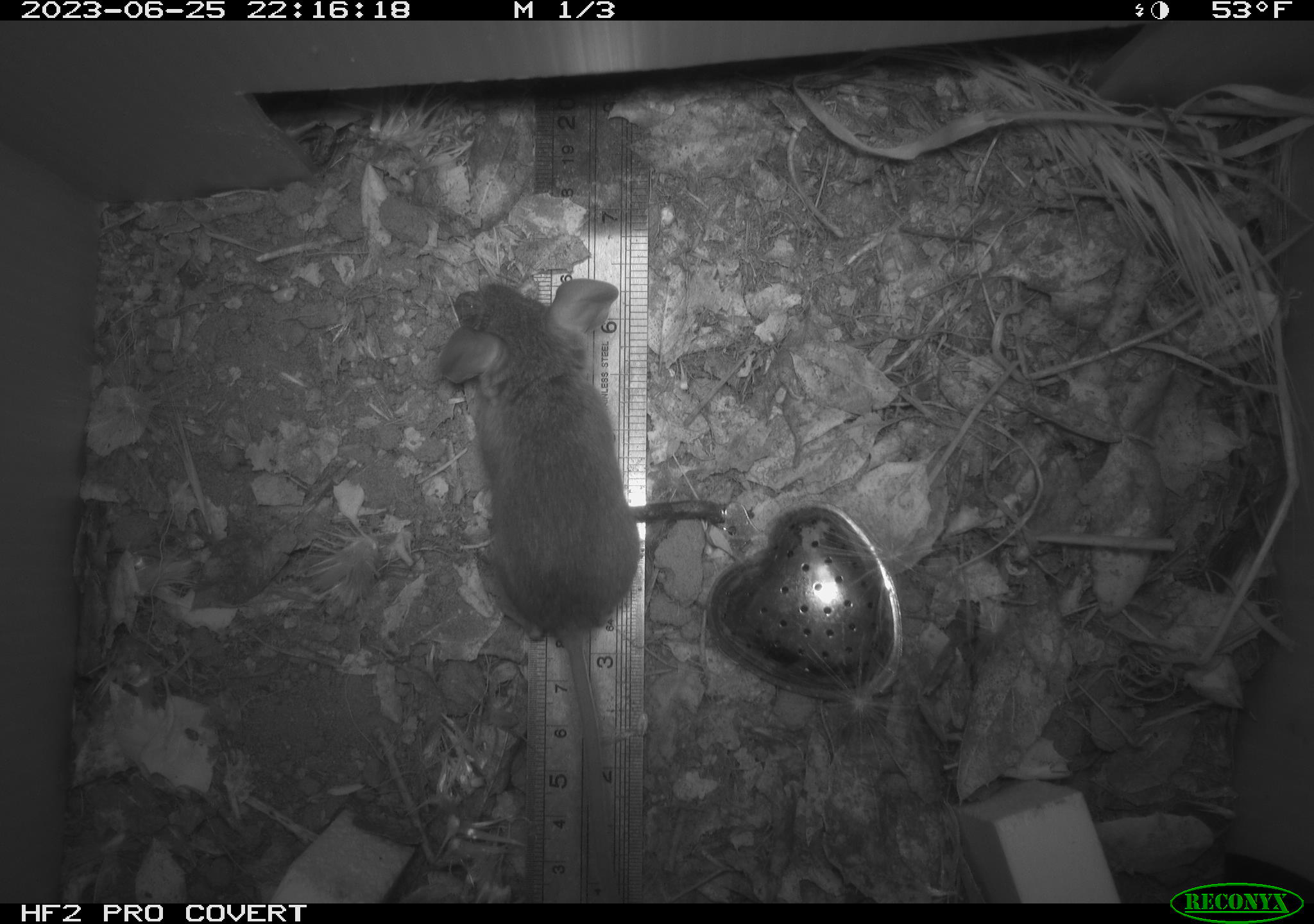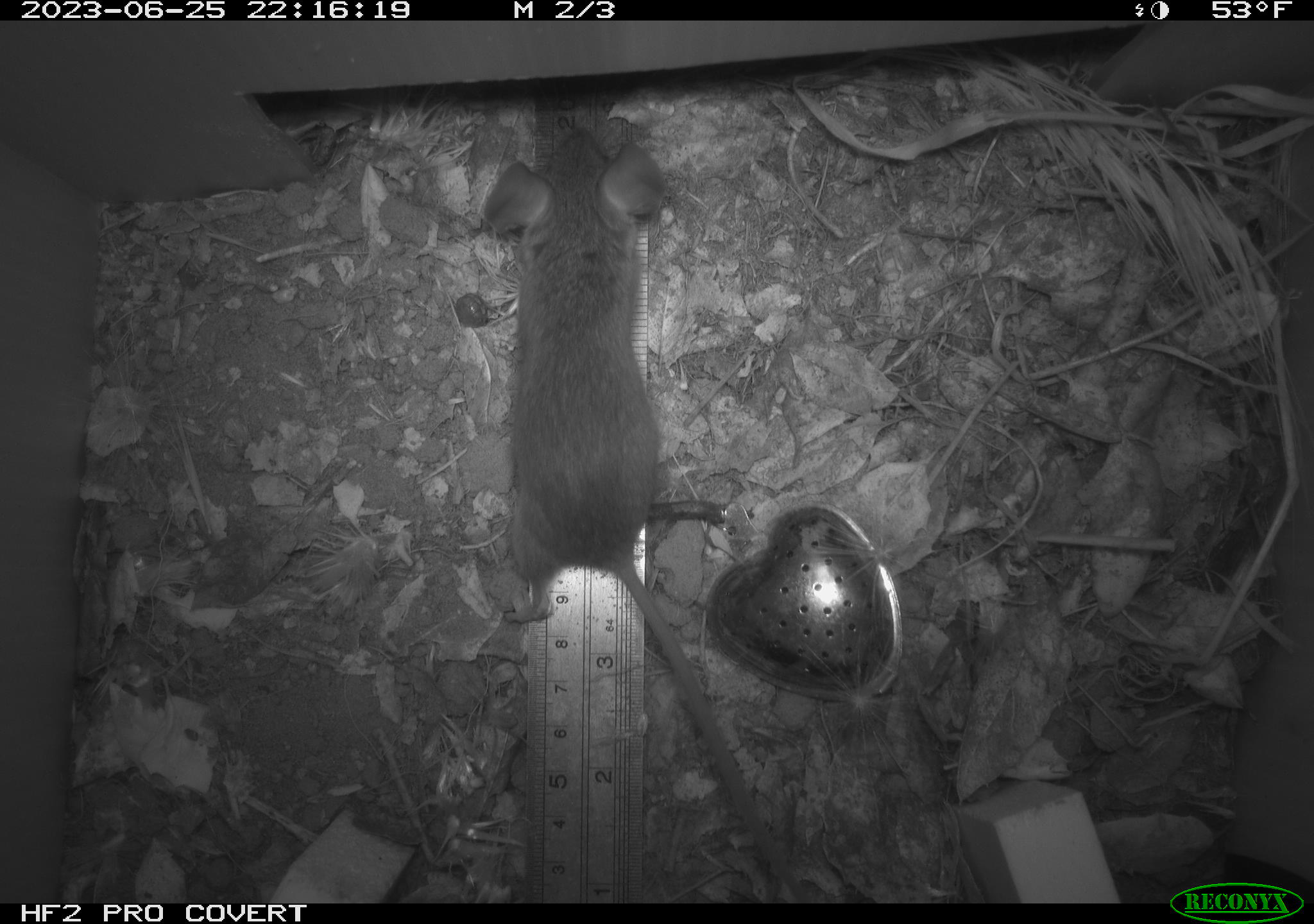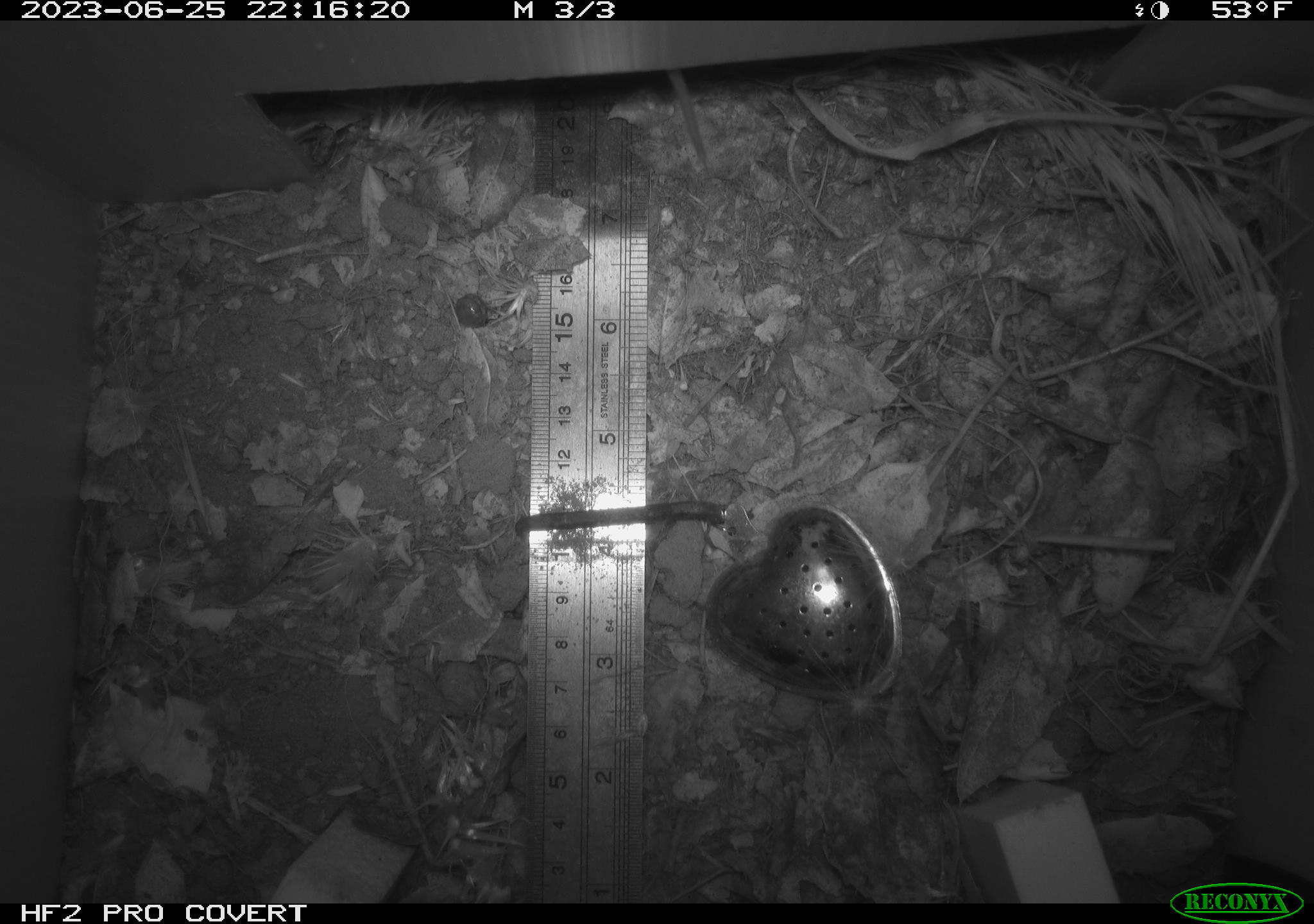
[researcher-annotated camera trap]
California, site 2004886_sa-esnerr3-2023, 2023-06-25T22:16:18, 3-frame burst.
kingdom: Animalia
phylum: Chordata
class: Mammalia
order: Rodentia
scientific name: Rodentia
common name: mouse species